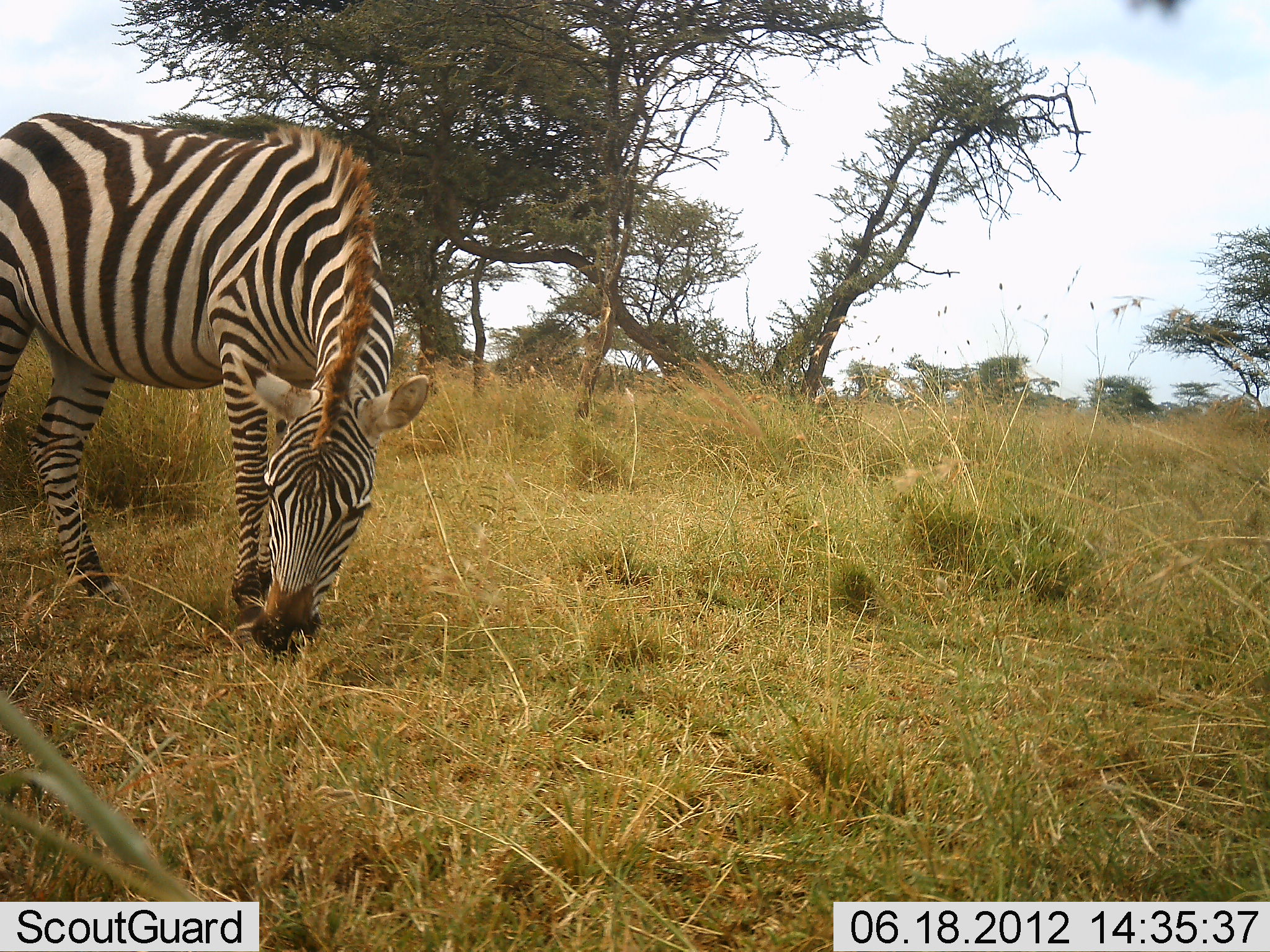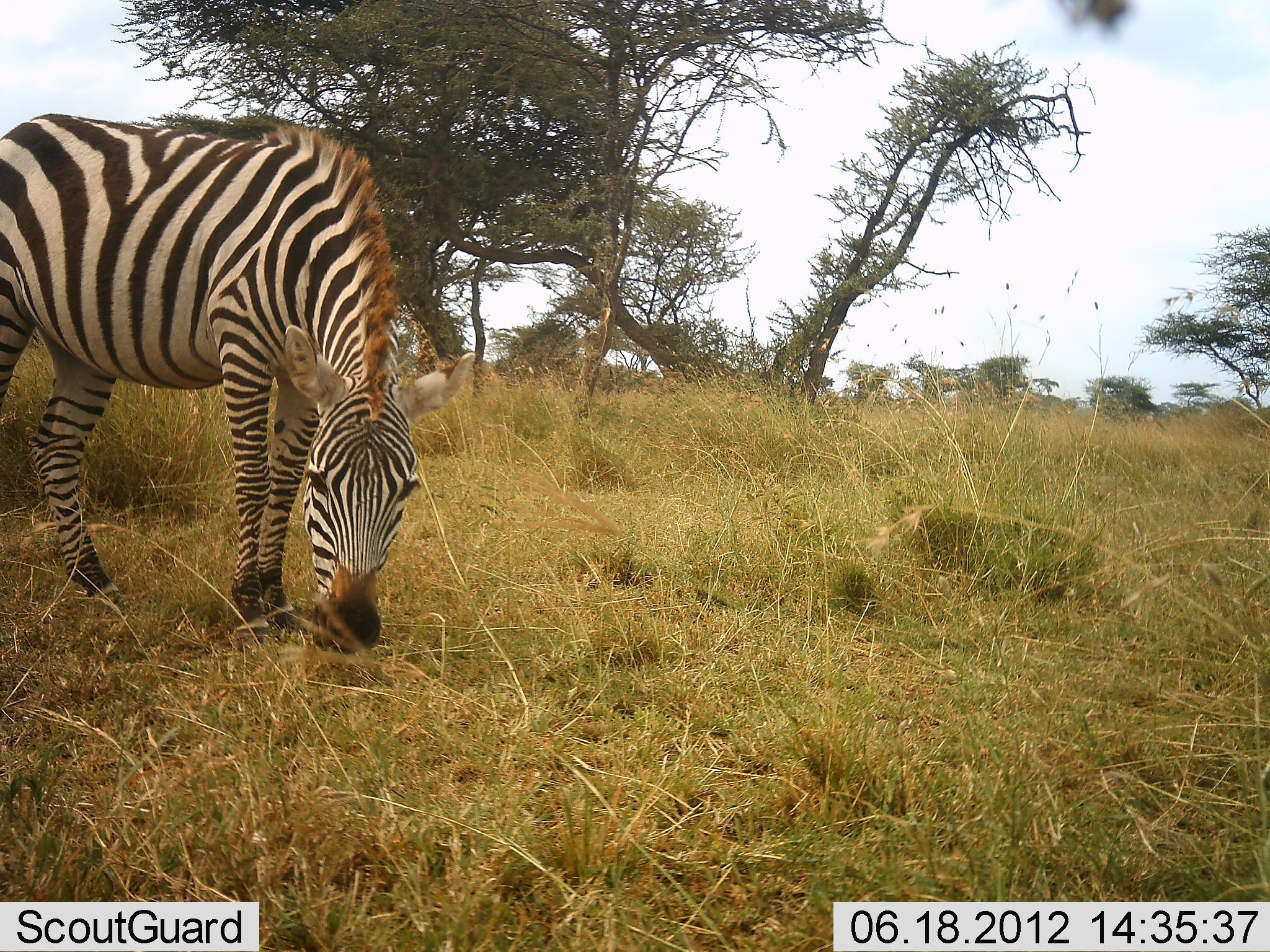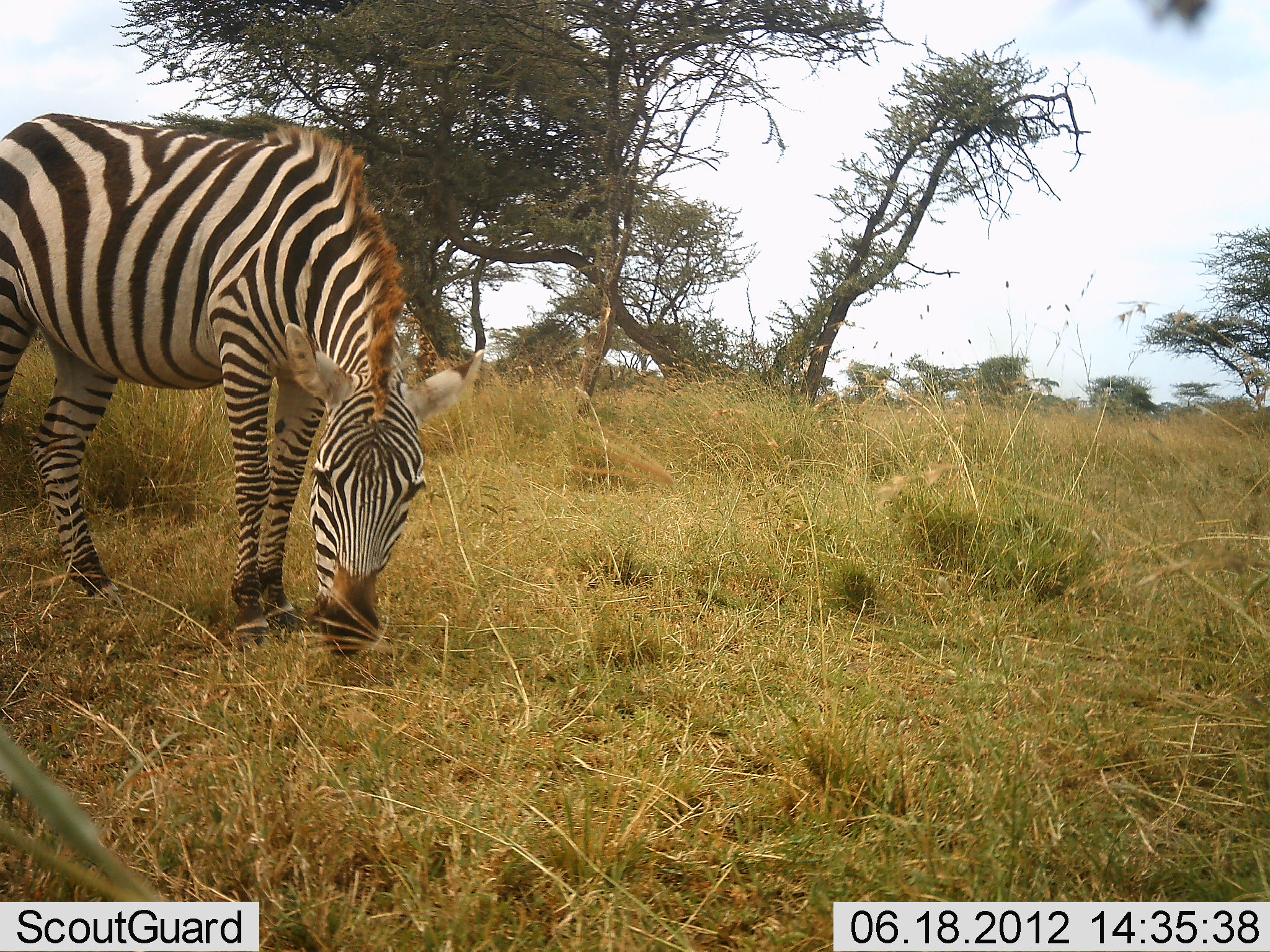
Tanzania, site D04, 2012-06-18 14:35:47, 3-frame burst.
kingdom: Animalia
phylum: Chordata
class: Mammalia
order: Perissodactyla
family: Equidae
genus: Equus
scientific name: Equus quagga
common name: plains zebra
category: zebra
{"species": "zebra (plains zebra) (Equus quagga)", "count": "1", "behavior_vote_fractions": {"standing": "20%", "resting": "0%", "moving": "0%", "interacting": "0%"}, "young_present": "0%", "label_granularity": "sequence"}